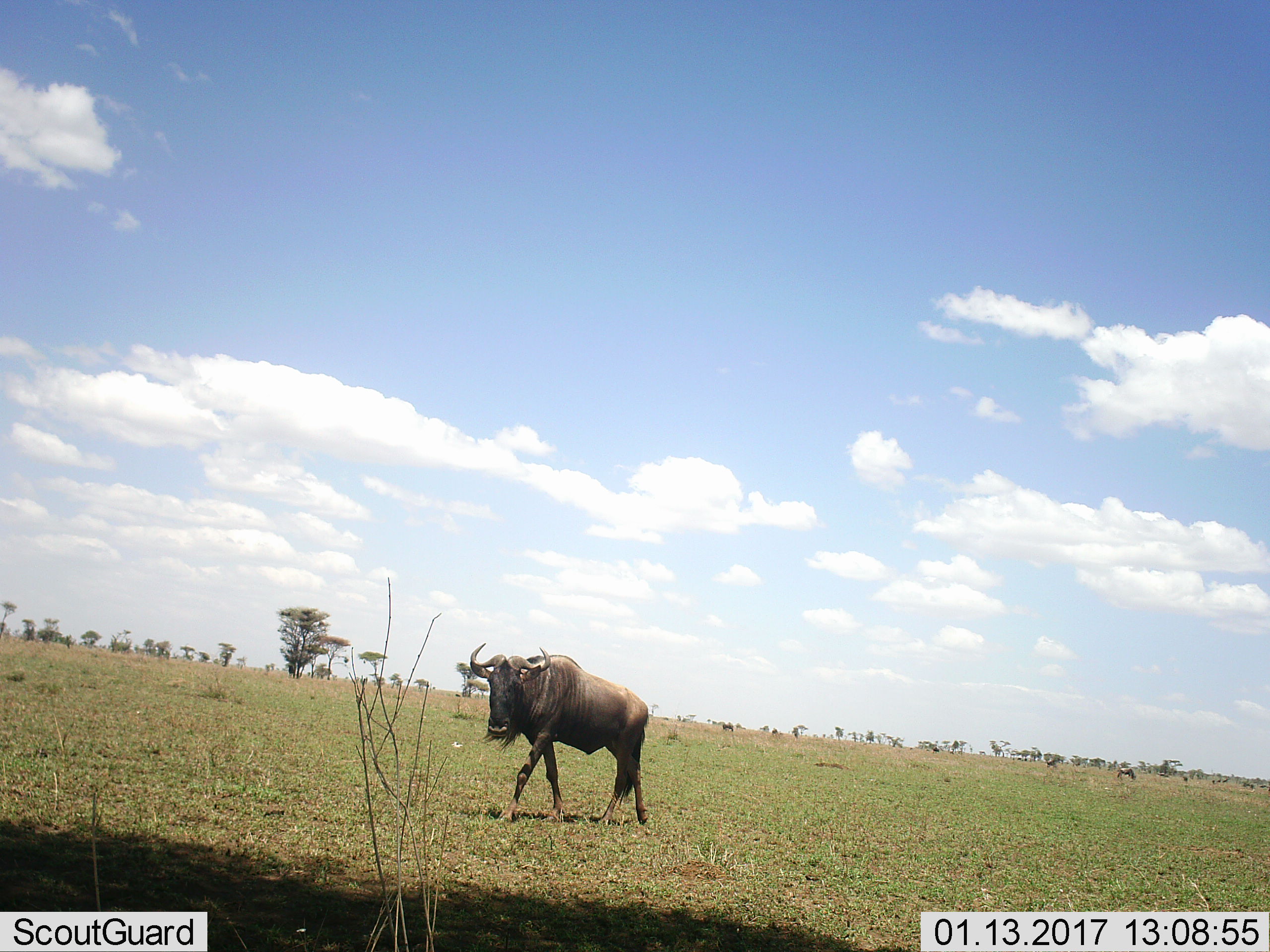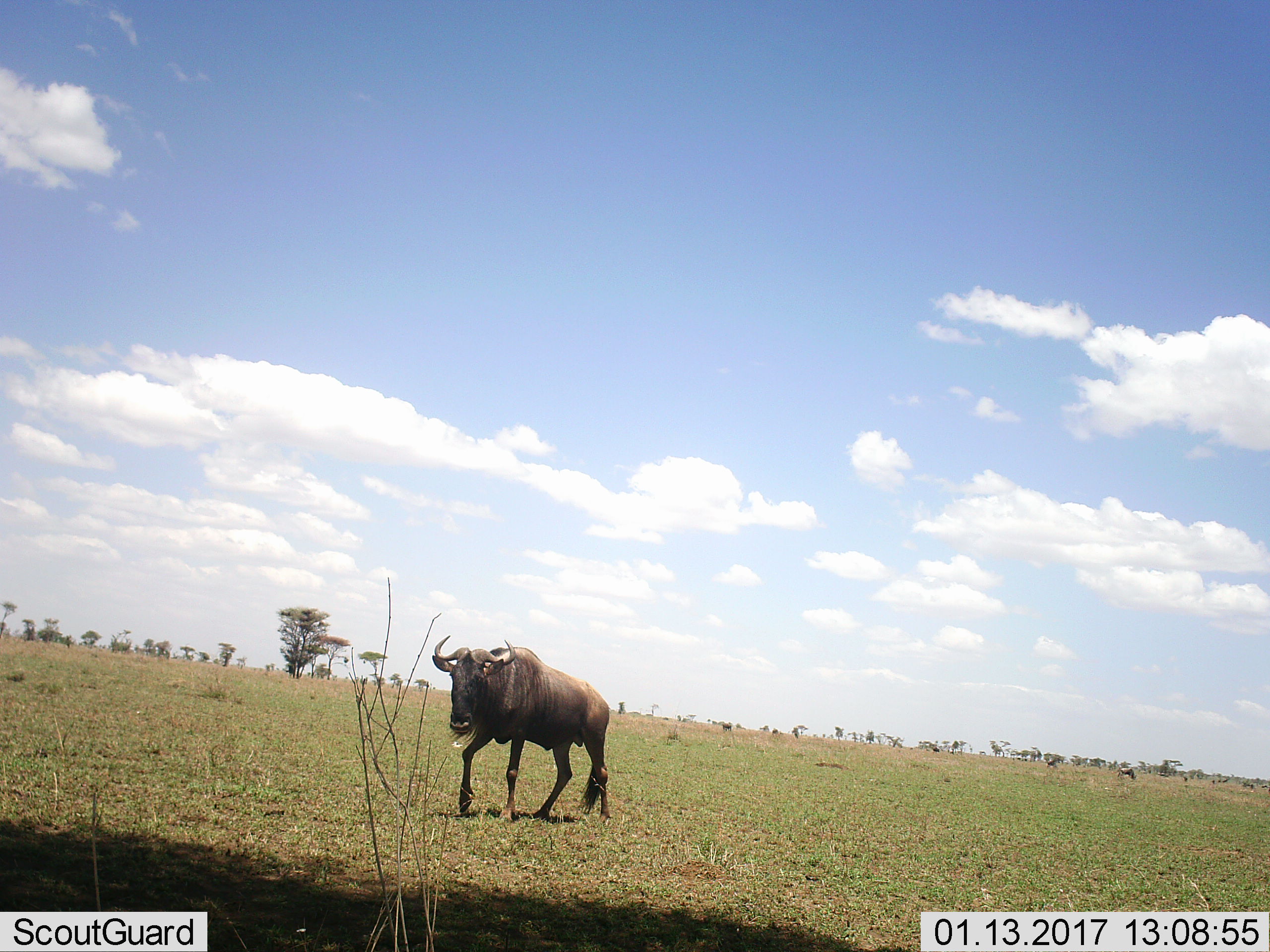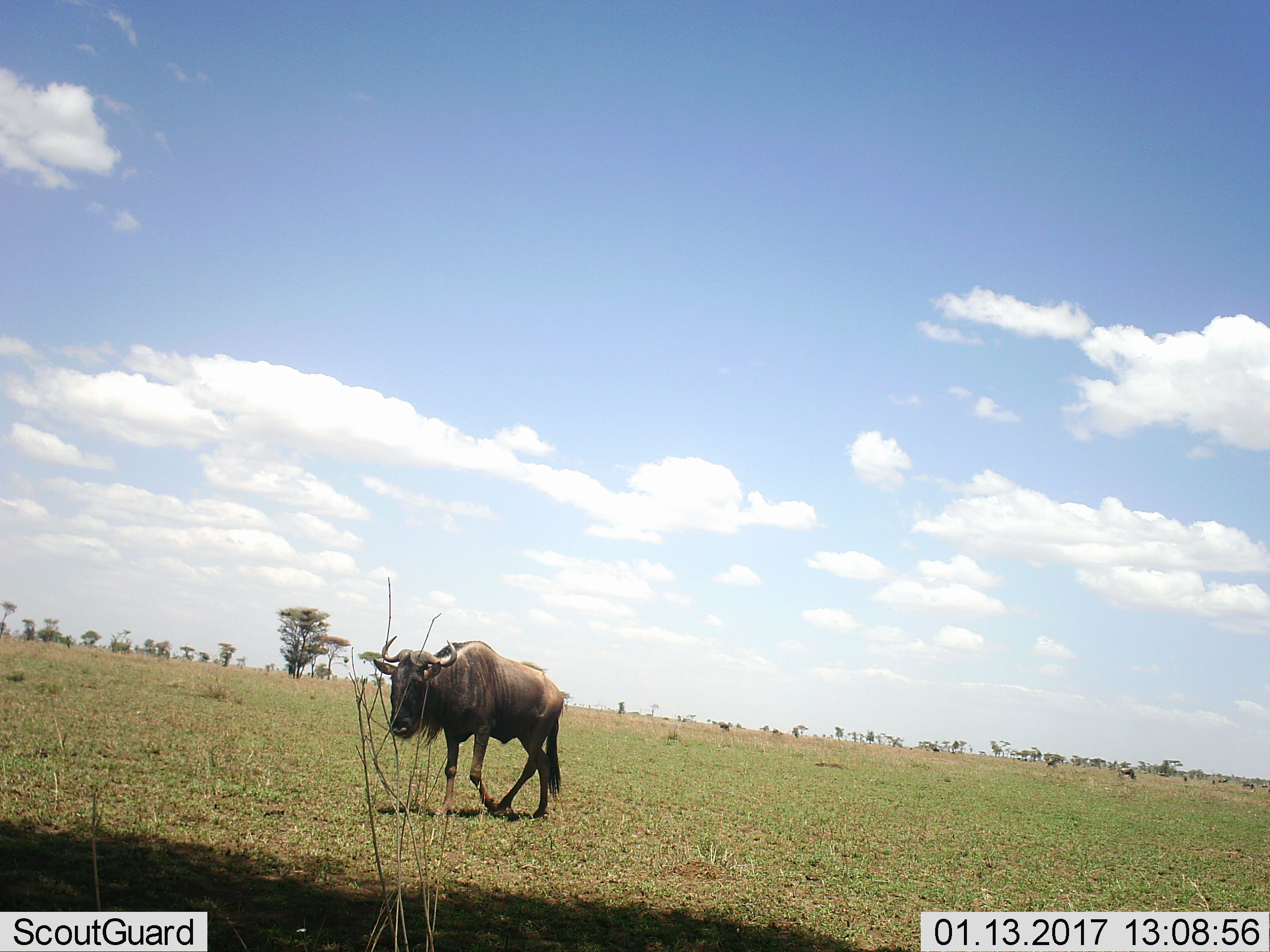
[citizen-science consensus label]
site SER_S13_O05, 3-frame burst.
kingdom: Animalia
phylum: Chordata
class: Mammalia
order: Artiodactyla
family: Bovidae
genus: Connochaetes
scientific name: Connochaetes taurinus taurinus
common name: blue wildebeest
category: wildebeestblue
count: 3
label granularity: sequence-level